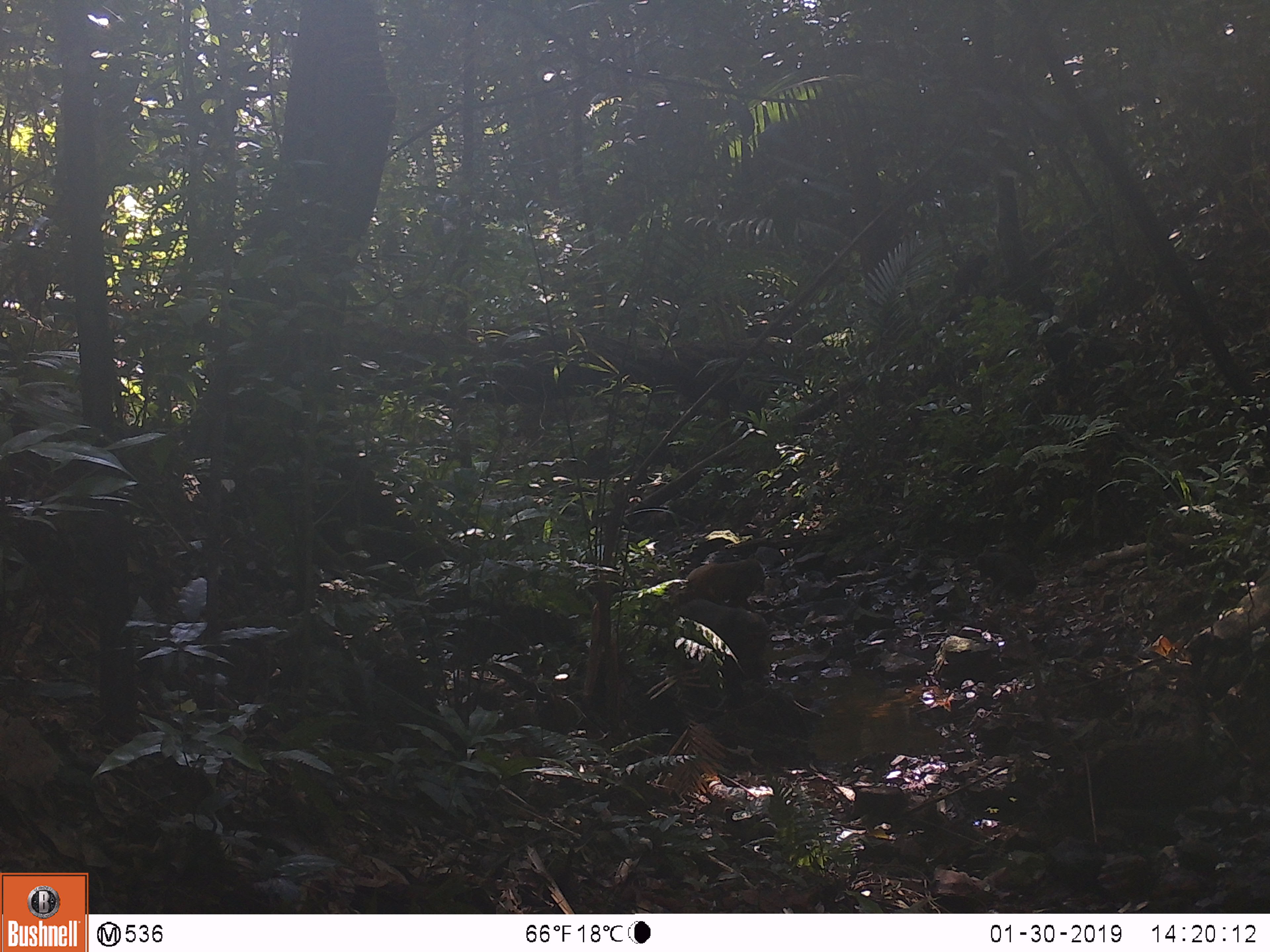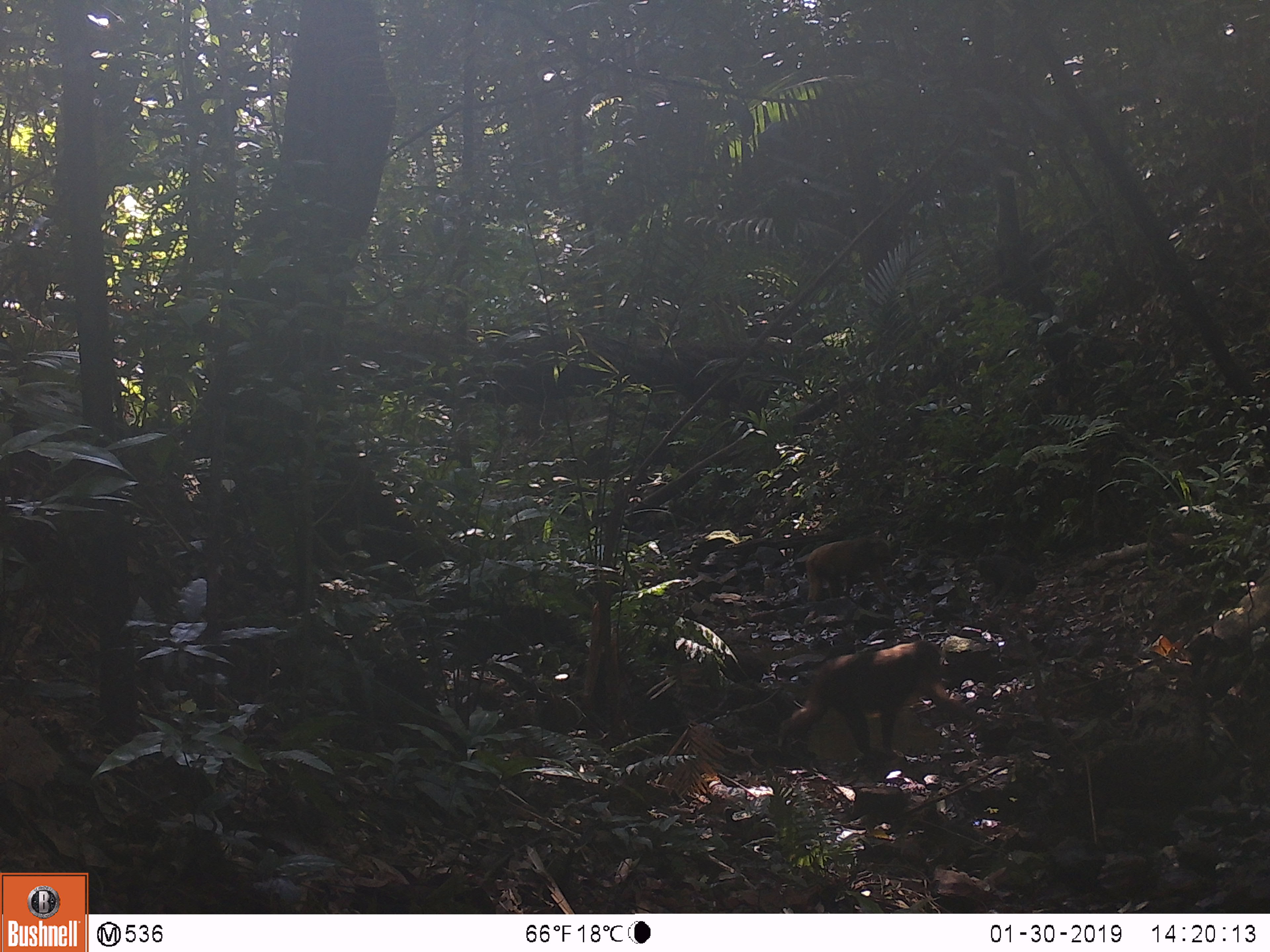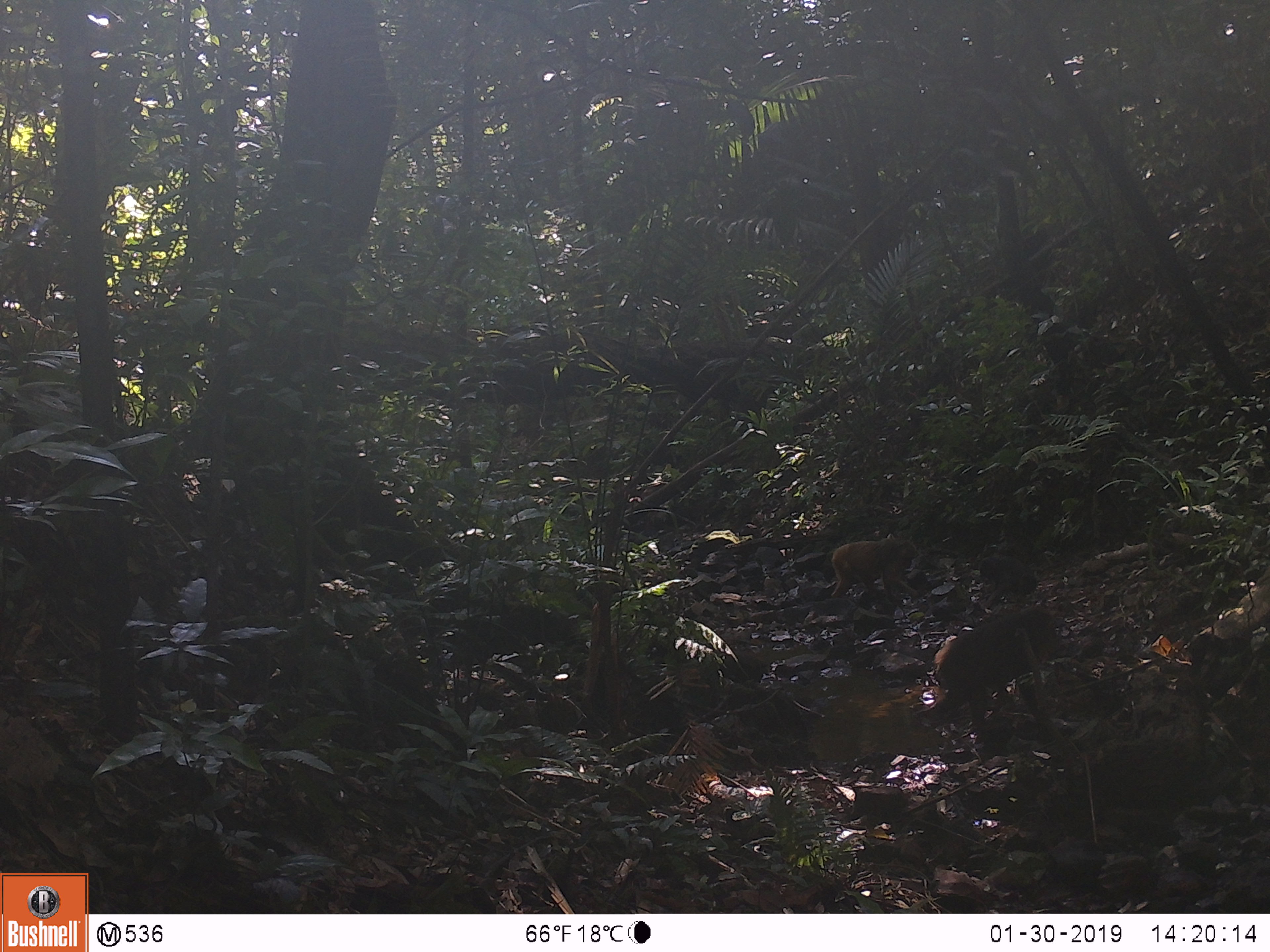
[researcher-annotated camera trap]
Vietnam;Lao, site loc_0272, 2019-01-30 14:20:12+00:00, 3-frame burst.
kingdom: Animalia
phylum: Chordata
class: Mammalia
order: Primates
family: Cercopithecidae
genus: Macaca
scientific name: Macaca arctoides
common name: stump-tailed macaque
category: stump tailed macaque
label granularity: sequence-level